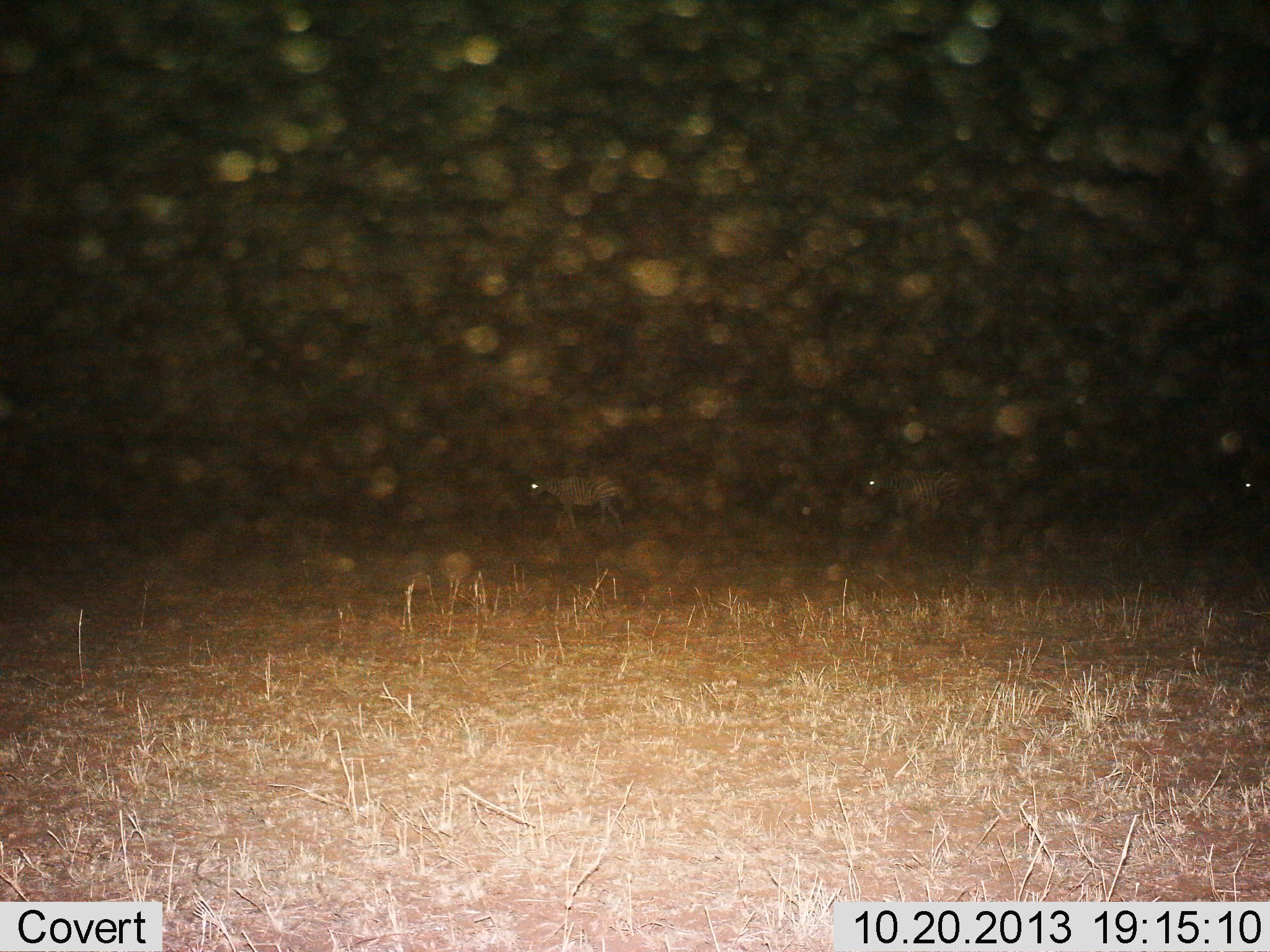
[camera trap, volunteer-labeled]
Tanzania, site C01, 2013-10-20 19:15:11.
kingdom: Animalia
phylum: Chordata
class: Mammalia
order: Perissodactyla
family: Equidae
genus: Equus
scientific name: Equus quagga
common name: plains zebra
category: zebra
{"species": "zebra (plains zebra) (Equus quagga)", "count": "3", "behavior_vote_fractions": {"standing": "20%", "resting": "0%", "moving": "90%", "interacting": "0%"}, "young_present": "10%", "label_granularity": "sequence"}